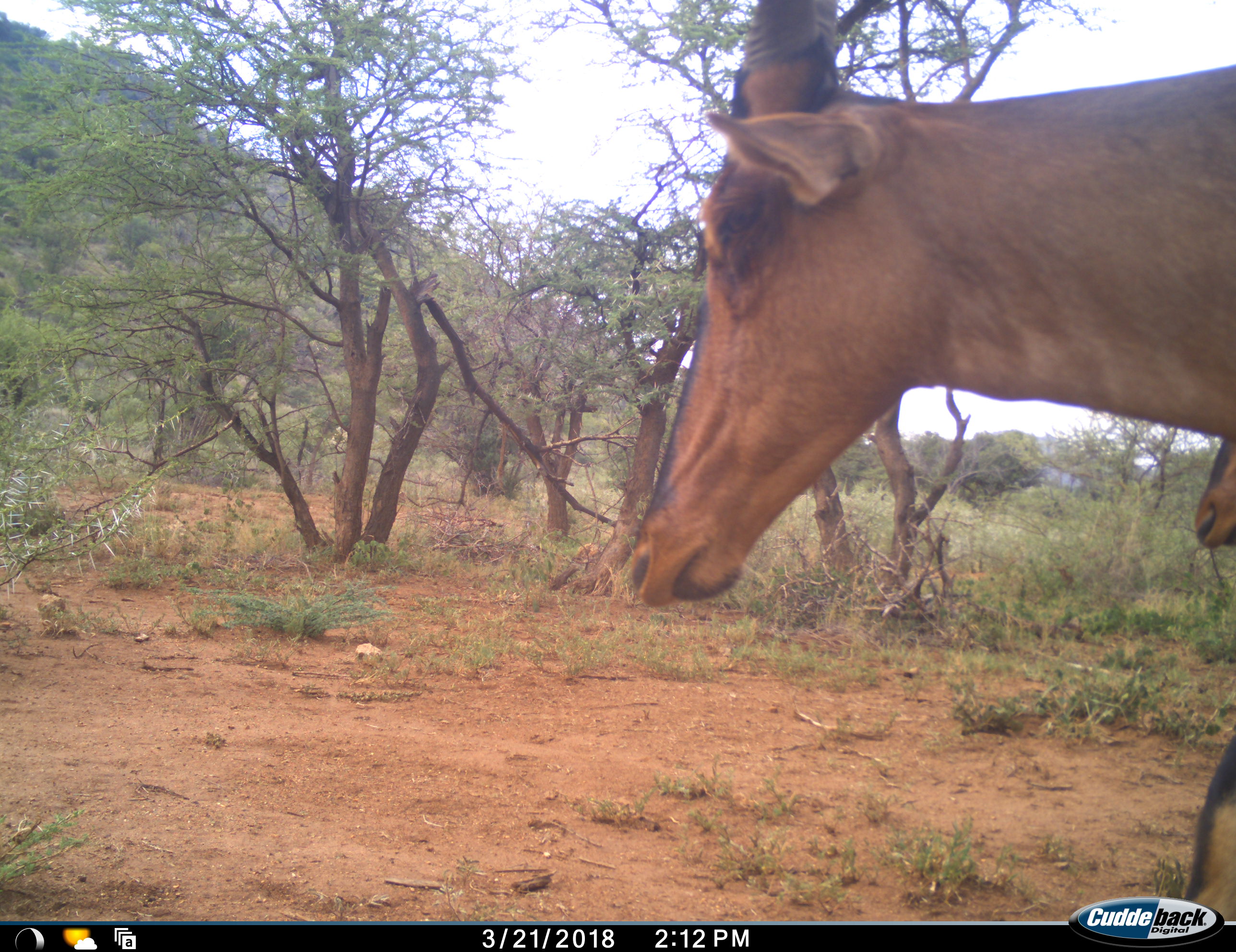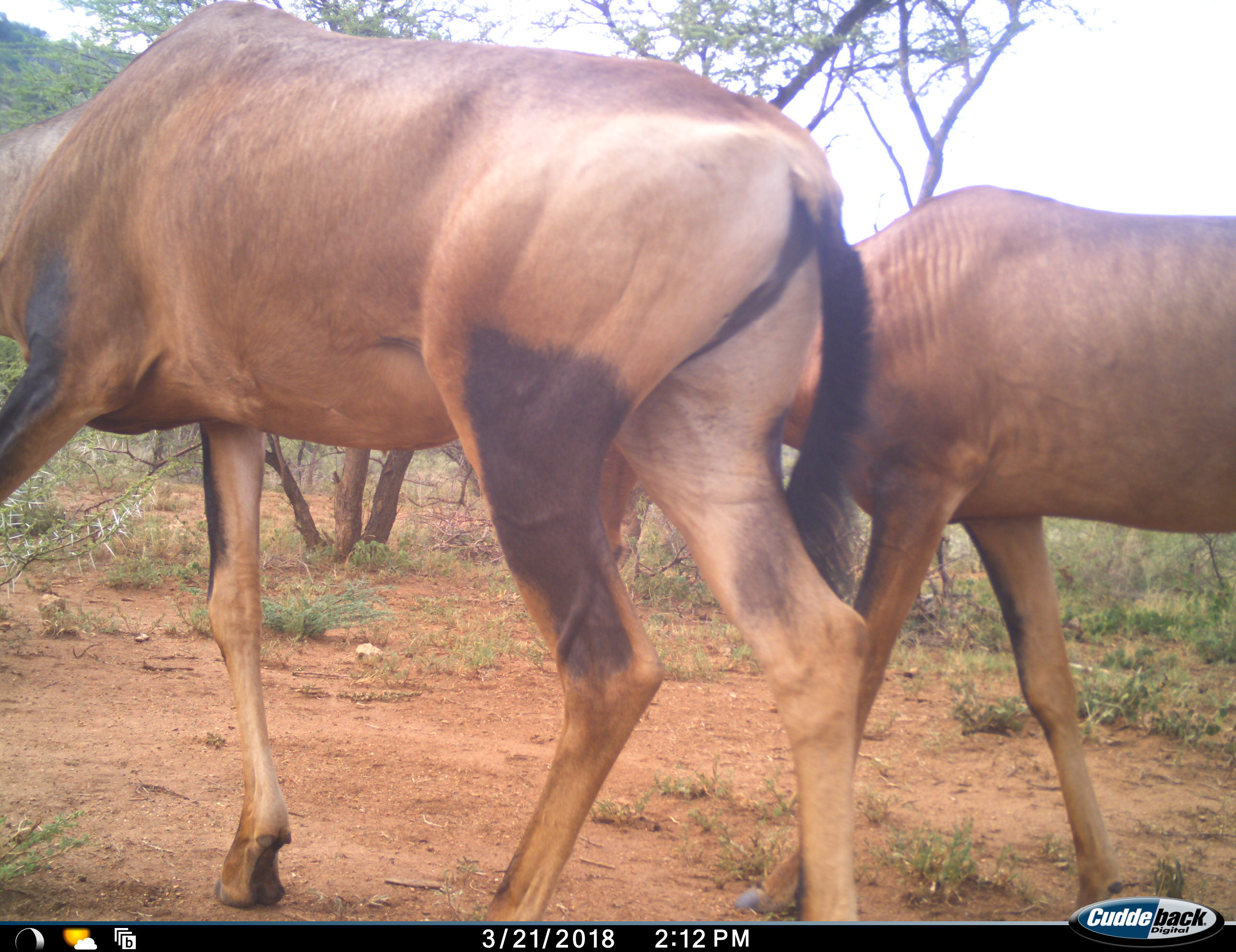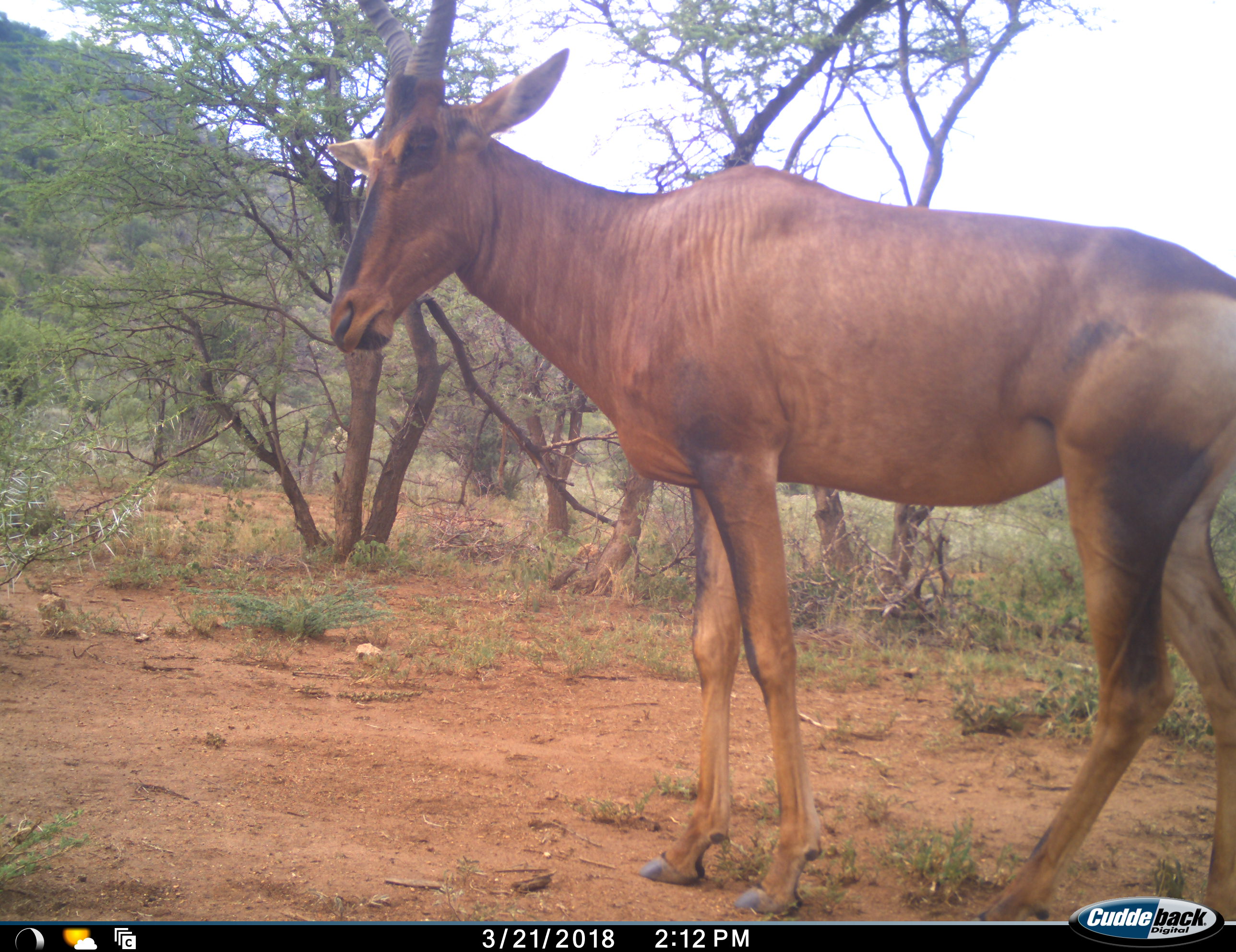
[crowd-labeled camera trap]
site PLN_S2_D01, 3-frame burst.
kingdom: Animalia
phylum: Chordata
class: Mammalia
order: Artiodactyla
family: Bovidae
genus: Alcelaphus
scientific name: Alcelaphus buselaphus caama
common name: red hartebeest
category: hartebeestred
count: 2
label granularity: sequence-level